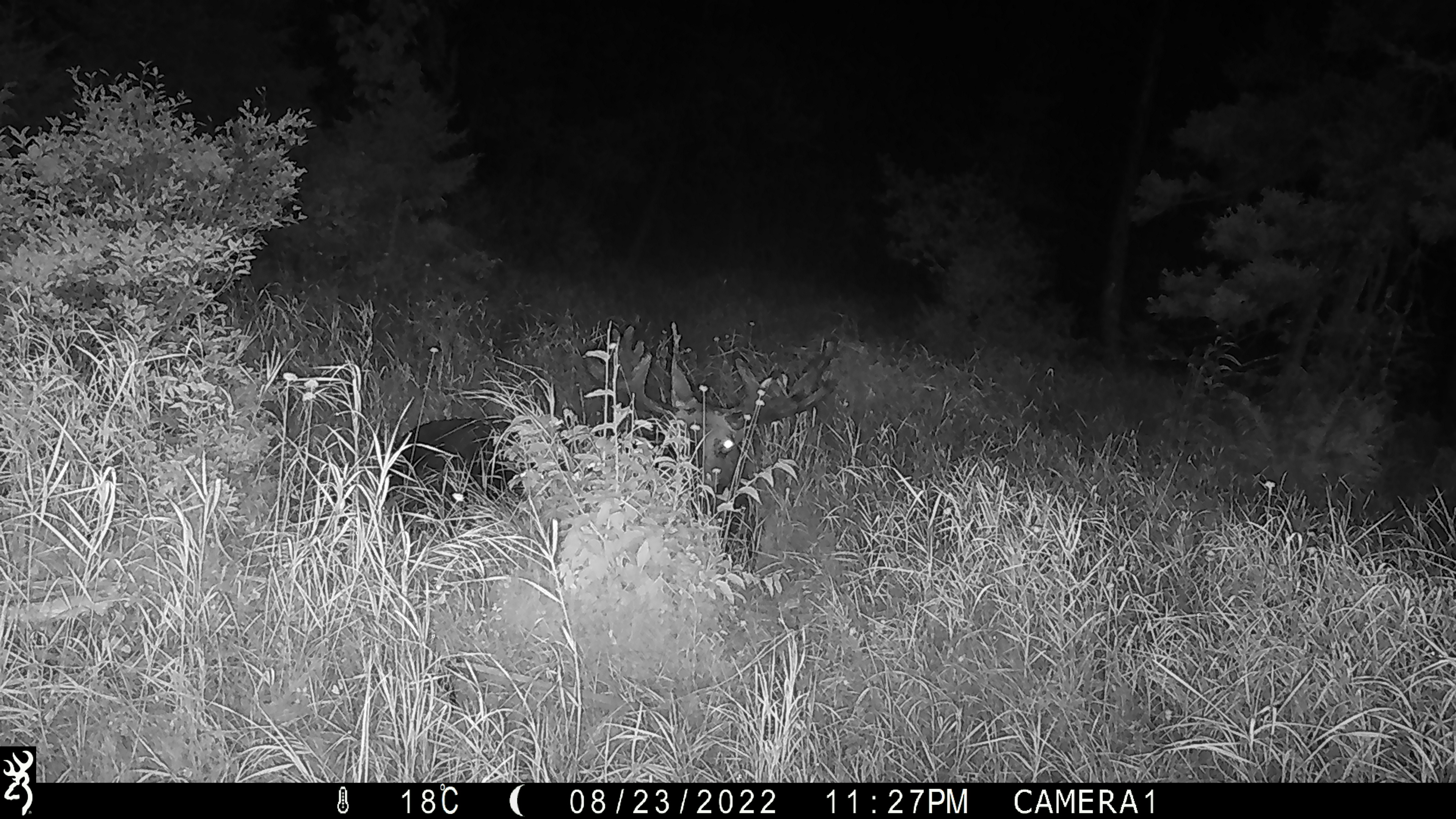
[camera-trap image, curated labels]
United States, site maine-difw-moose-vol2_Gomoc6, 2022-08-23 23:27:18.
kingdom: Animalia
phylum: Chordata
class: Mammalia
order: Artiodactyla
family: Cervidae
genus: Alces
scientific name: Alces alces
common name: moose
Moose (Alces alces).